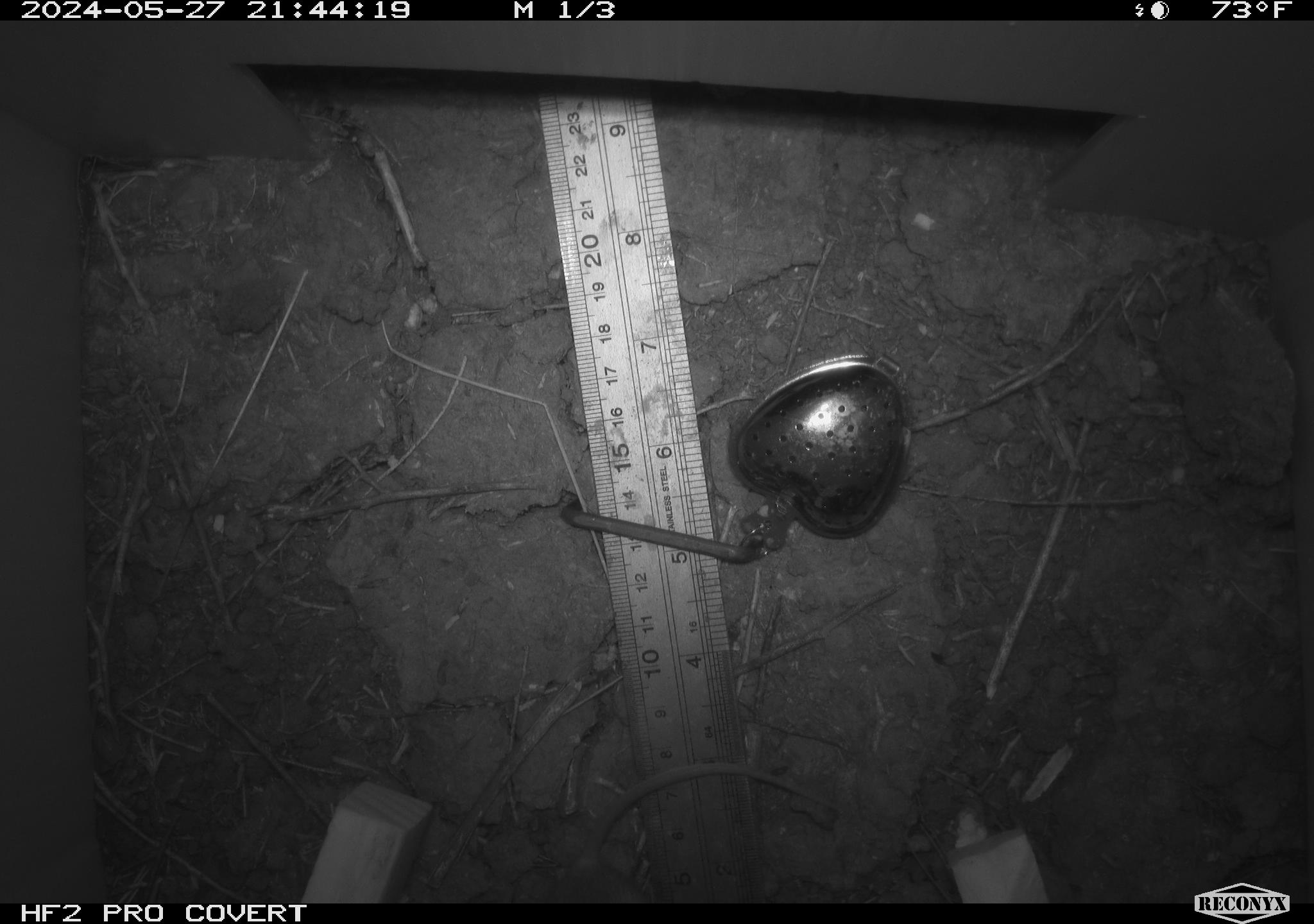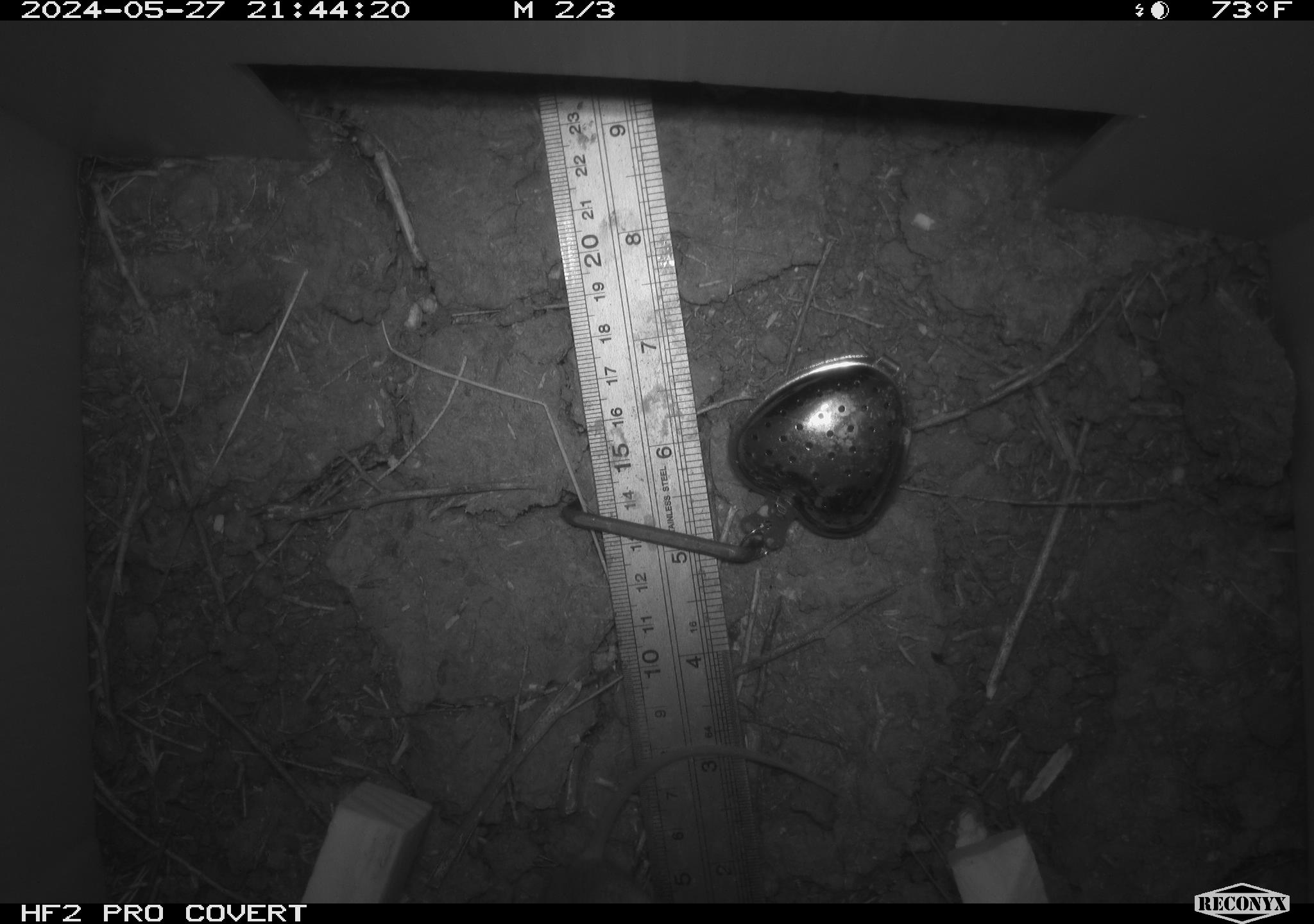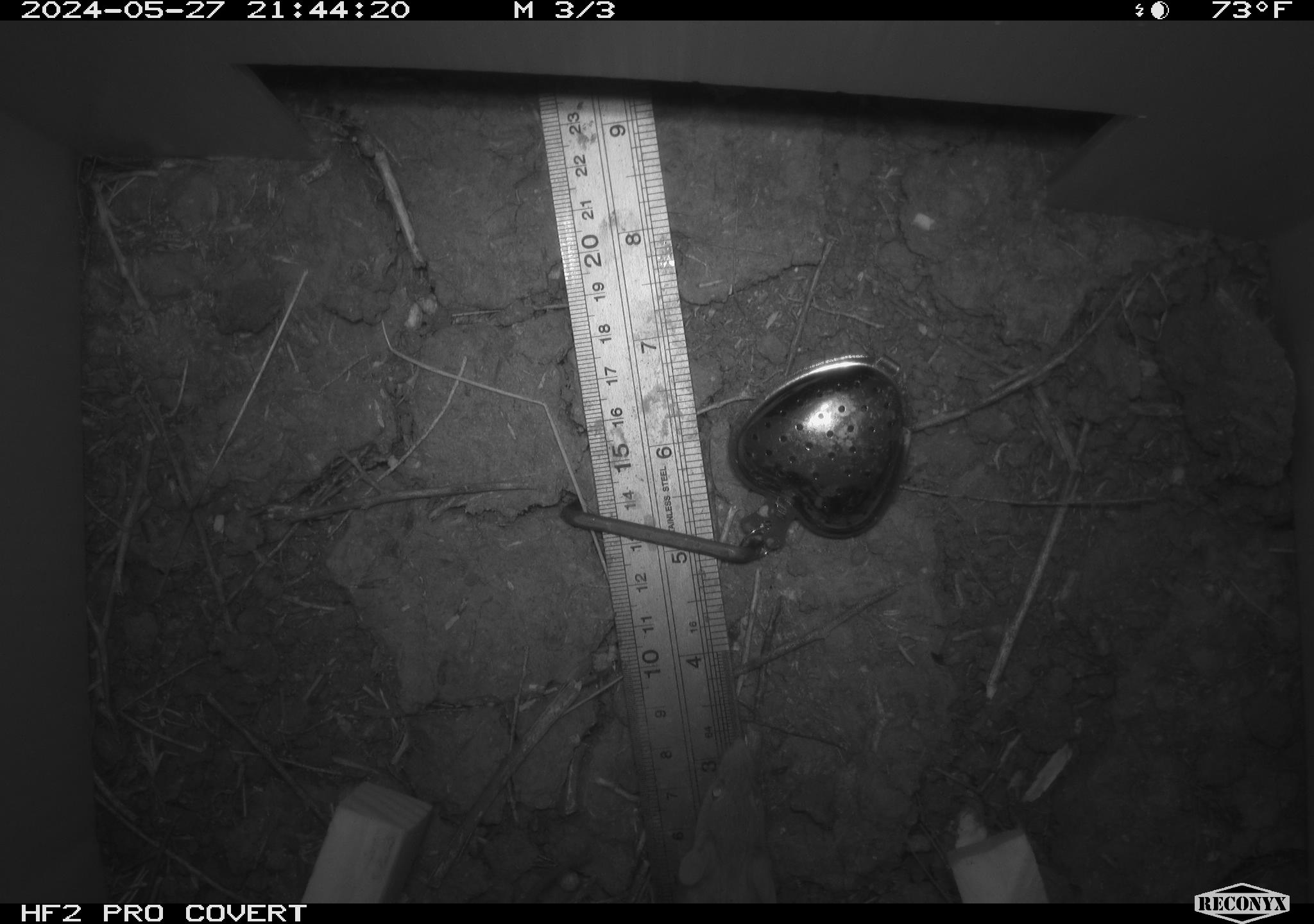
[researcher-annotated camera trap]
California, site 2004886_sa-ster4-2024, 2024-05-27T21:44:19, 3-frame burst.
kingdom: Animalia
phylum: Chordata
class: Mammalia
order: Rodentia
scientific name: Rodentia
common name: mouse species